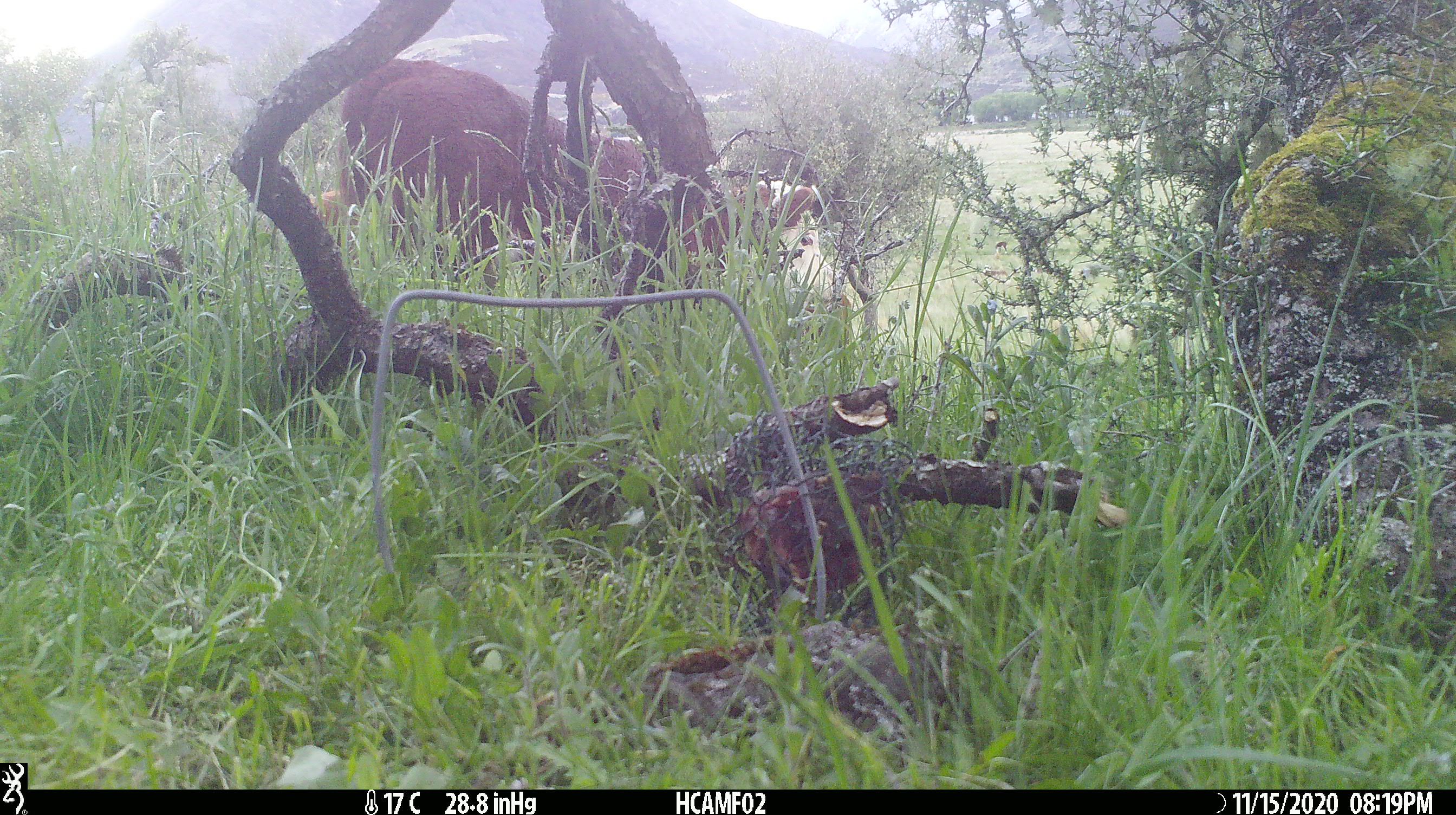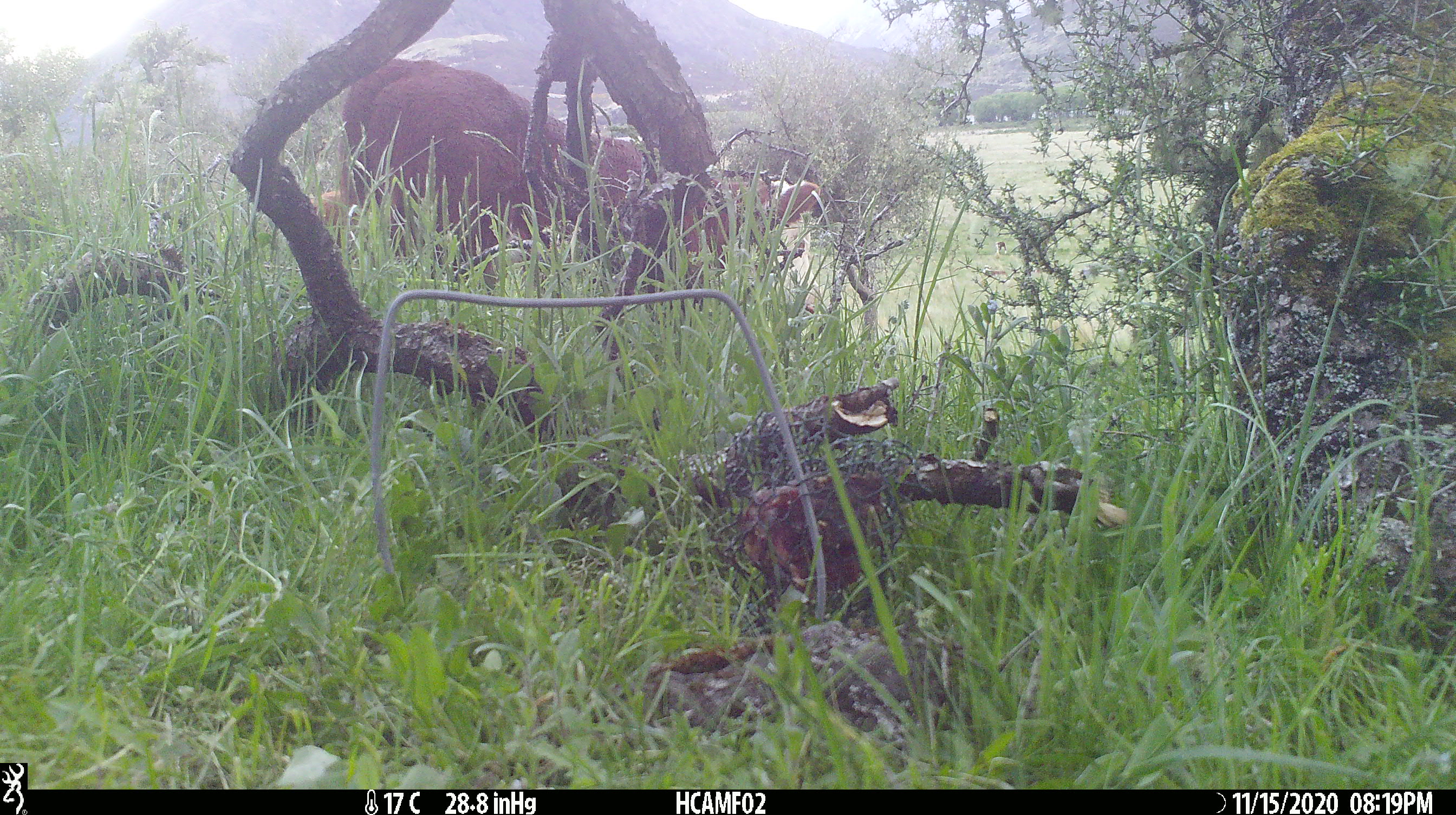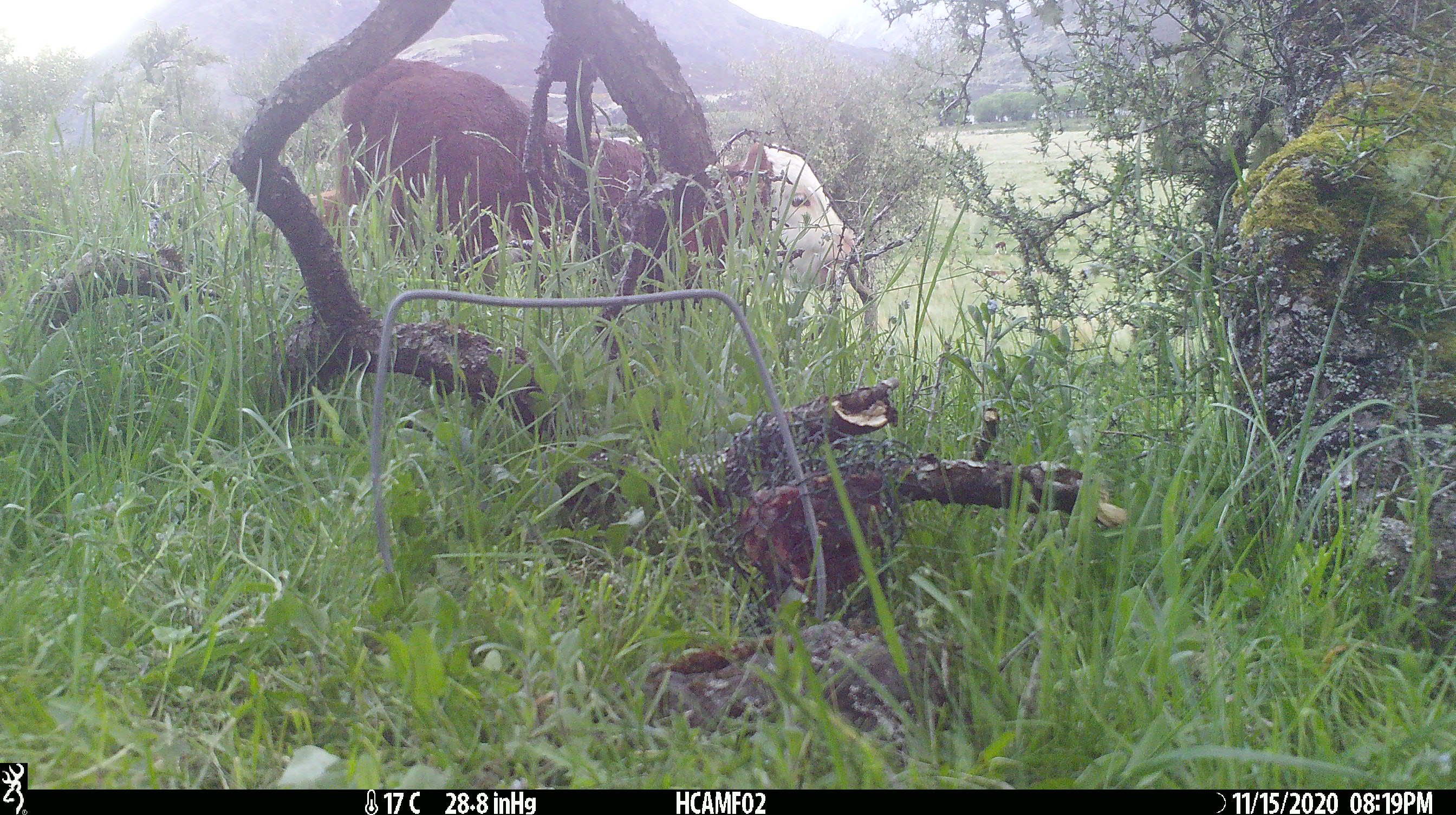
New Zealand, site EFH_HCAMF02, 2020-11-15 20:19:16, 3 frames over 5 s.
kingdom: Animalia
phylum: Chordata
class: Mammalia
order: Artiodactyla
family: Bovidae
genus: Bos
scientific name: Bos taurus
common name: domestic cow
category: cow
Cow (domestic cow) (Bos taurus).